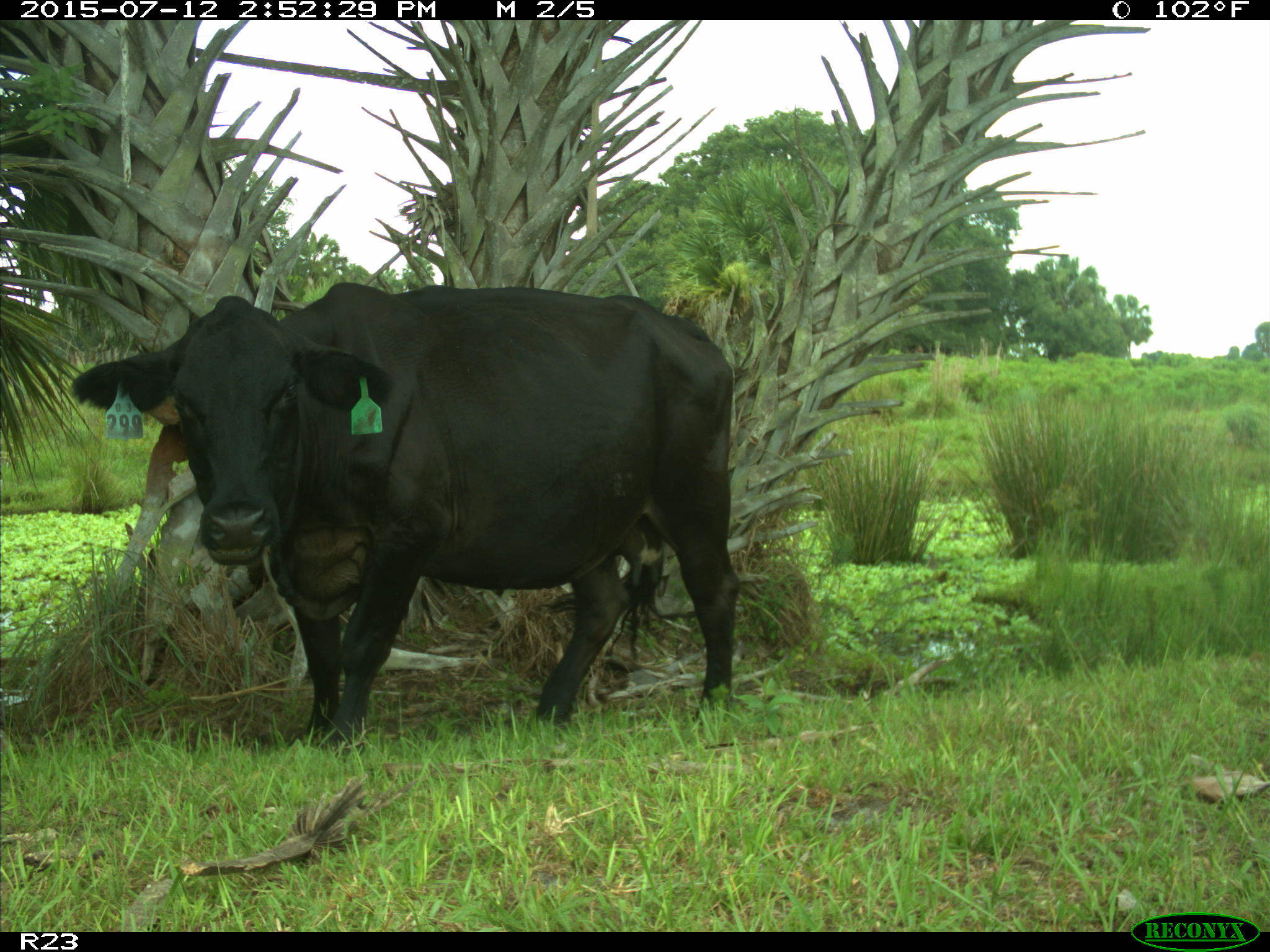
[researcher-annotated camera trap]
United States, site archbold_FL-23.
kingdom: Animalia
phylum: Chordata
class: Mammalia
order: Artiodactyla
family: Bovidae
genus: Bos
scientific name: Bos taurus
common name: domestic cow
Bos taurus (domestic cow).